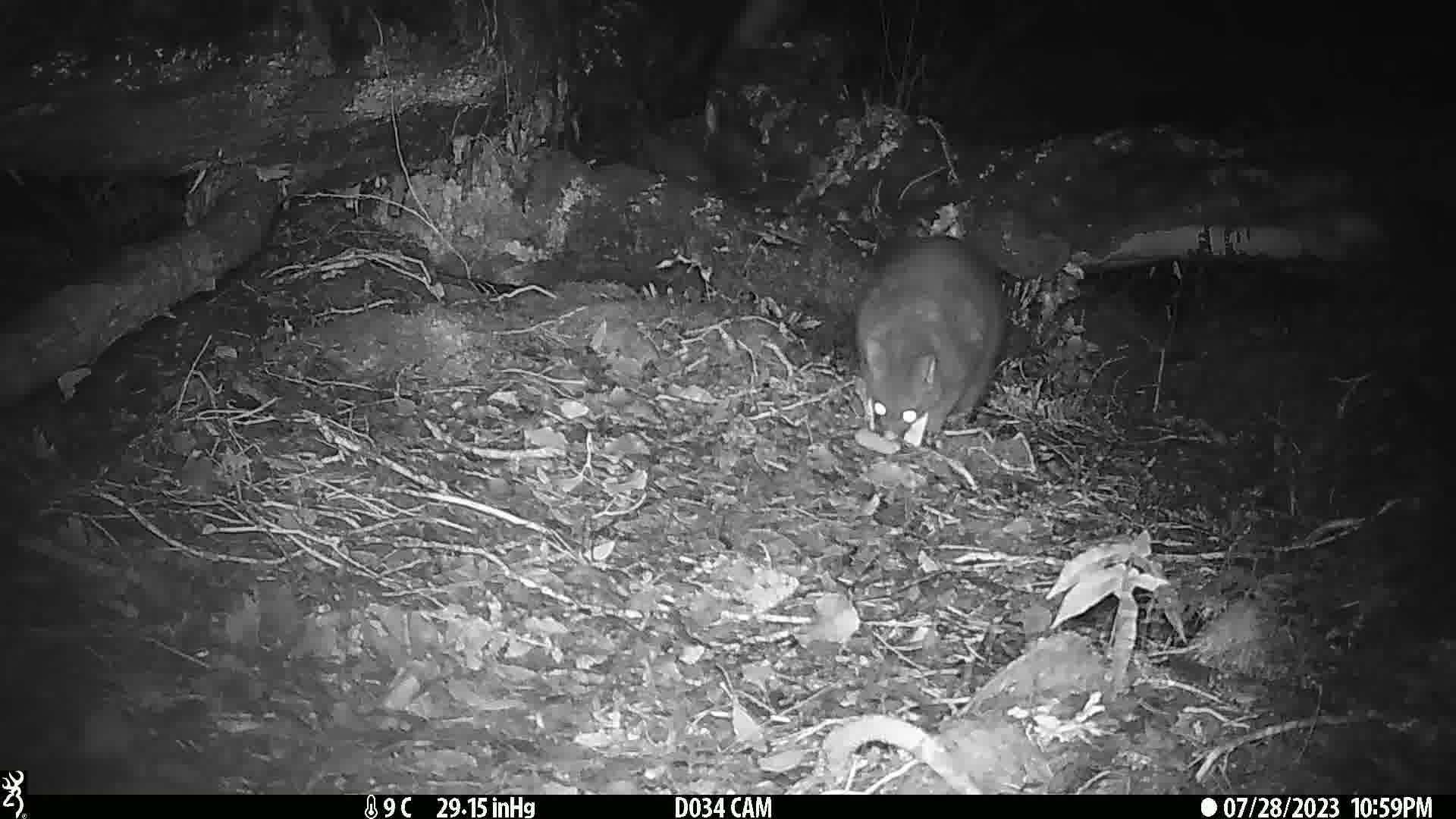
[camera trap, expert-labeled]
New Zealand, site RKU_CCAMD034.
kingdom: Animalia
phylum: Chordata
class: Mammalia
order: Diprotodontia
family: Phalangeridae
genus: Trichosurus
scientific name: Trichosurus vulpecula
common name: common brushtail possum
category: possum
Possum (common brushtail possum) (Trichosurus vulpecula).